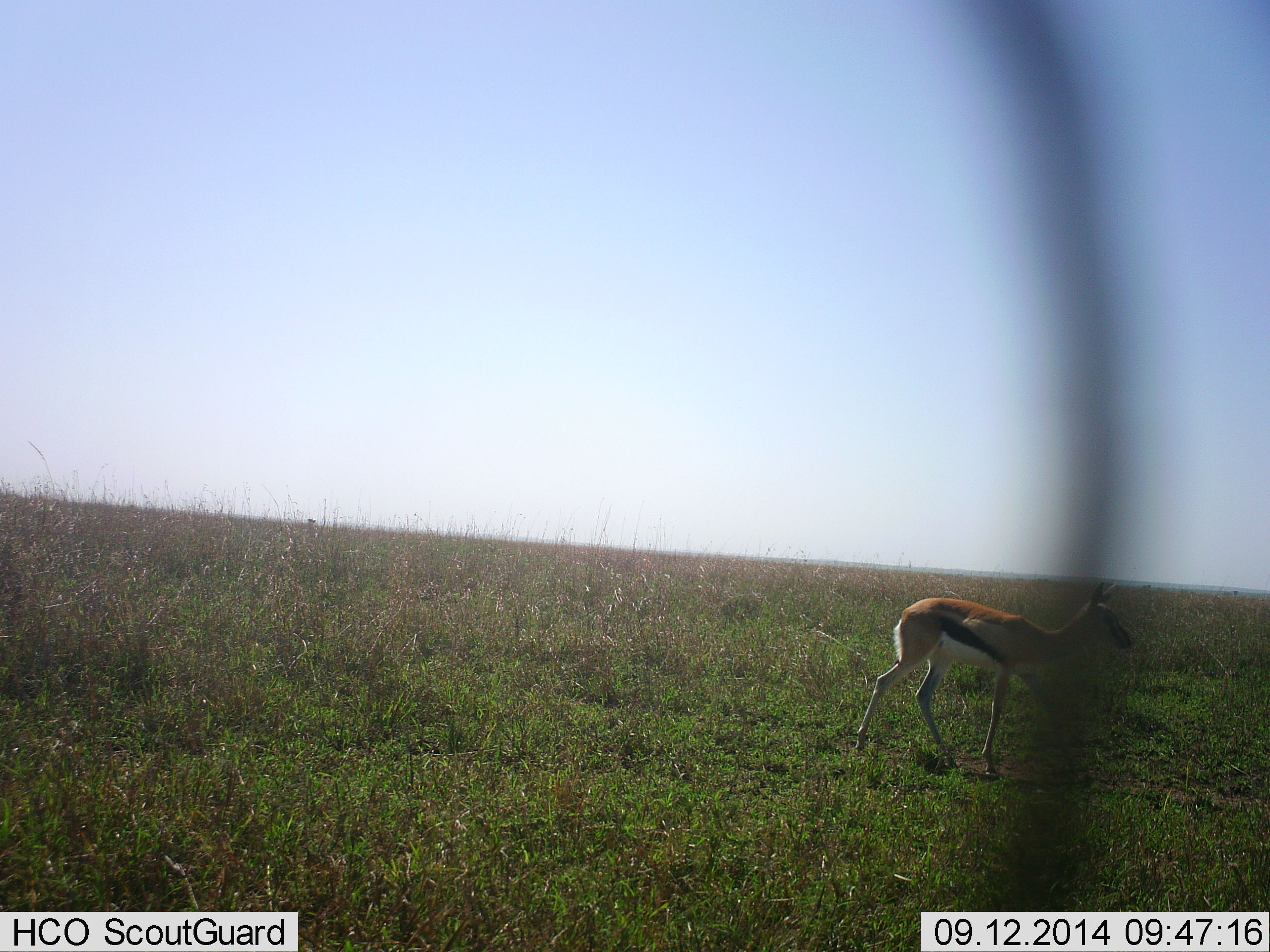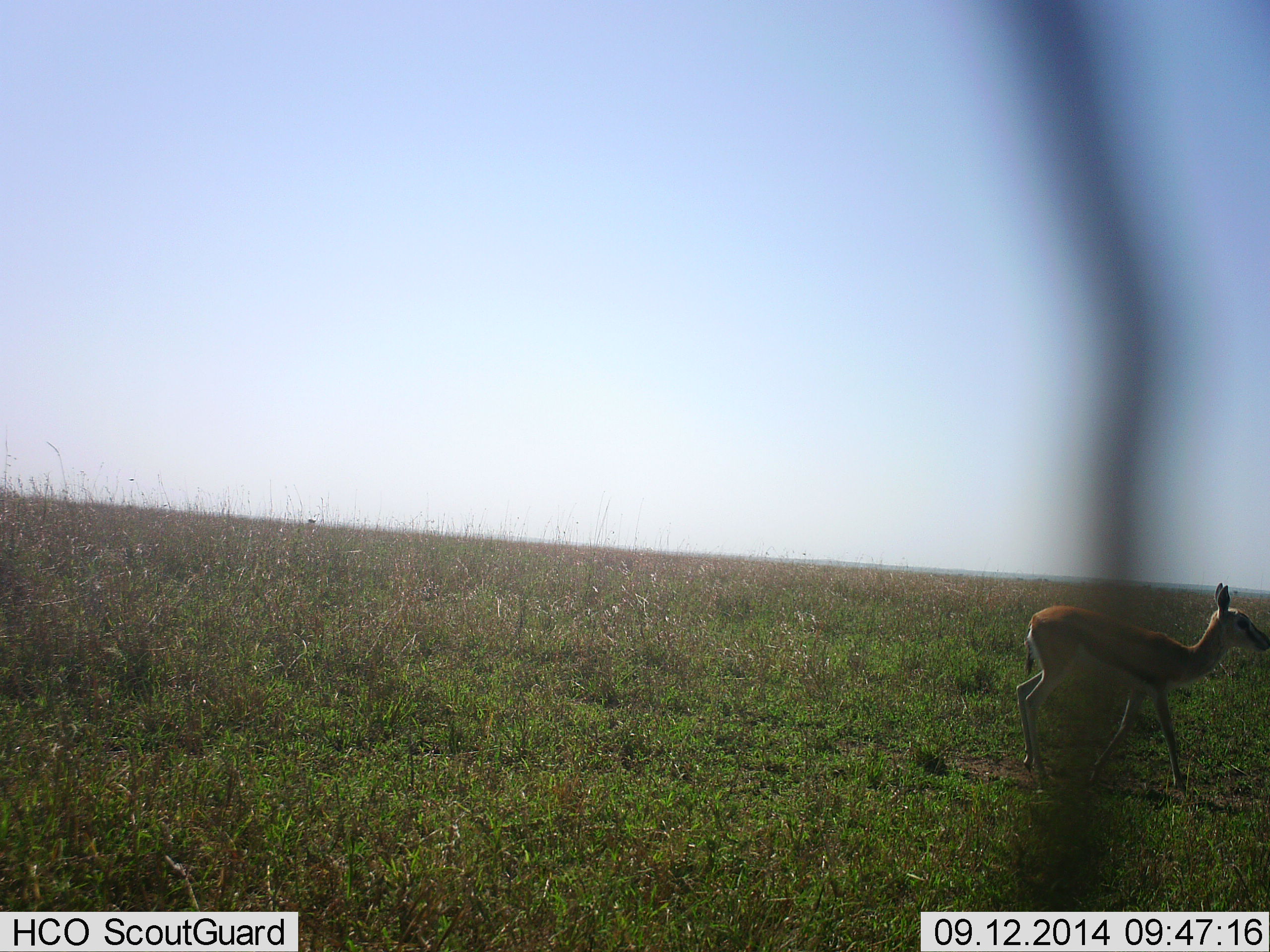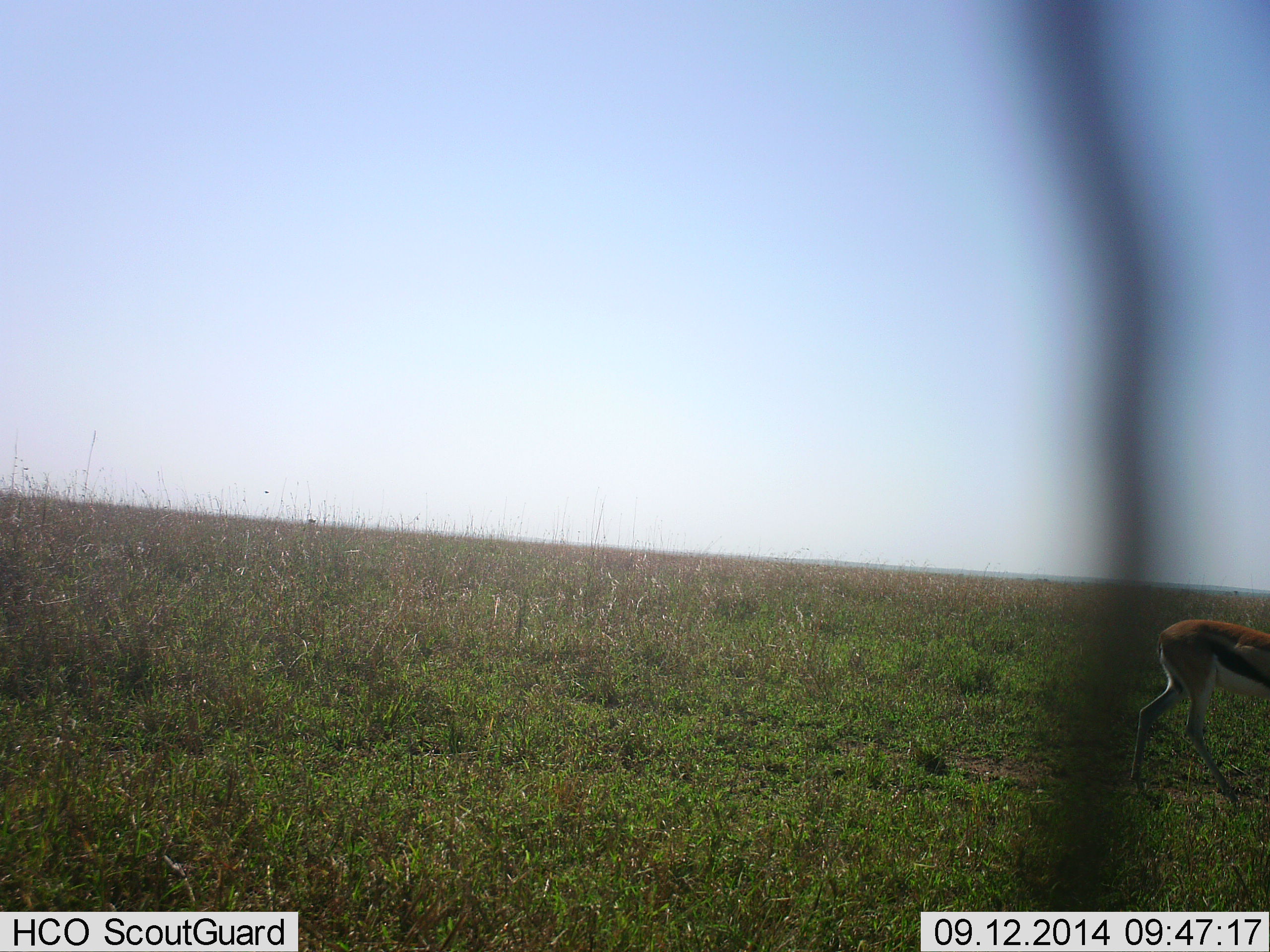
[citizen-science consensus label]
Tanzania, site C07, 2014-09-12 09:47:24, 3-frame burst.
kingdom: Animalia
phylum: Chordata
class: Mammalia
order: Artiodactyla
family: Bovidae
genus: Eudorcas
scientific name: Eudorcas thomsonii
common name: thomson's gazelle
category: gazellethomsons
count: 1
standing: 20%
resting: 0%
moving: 80%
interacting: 0%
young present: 0%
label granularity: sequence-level